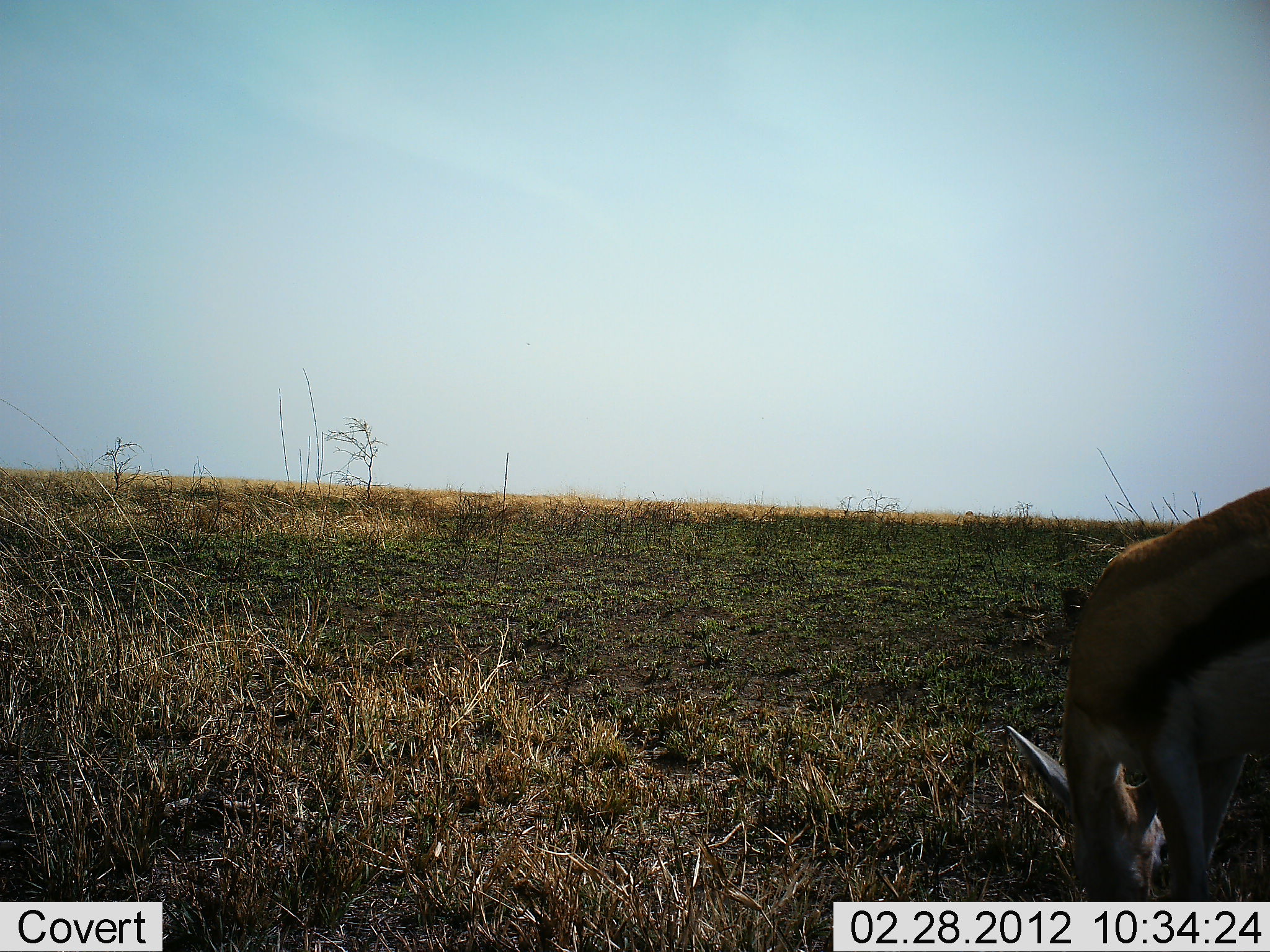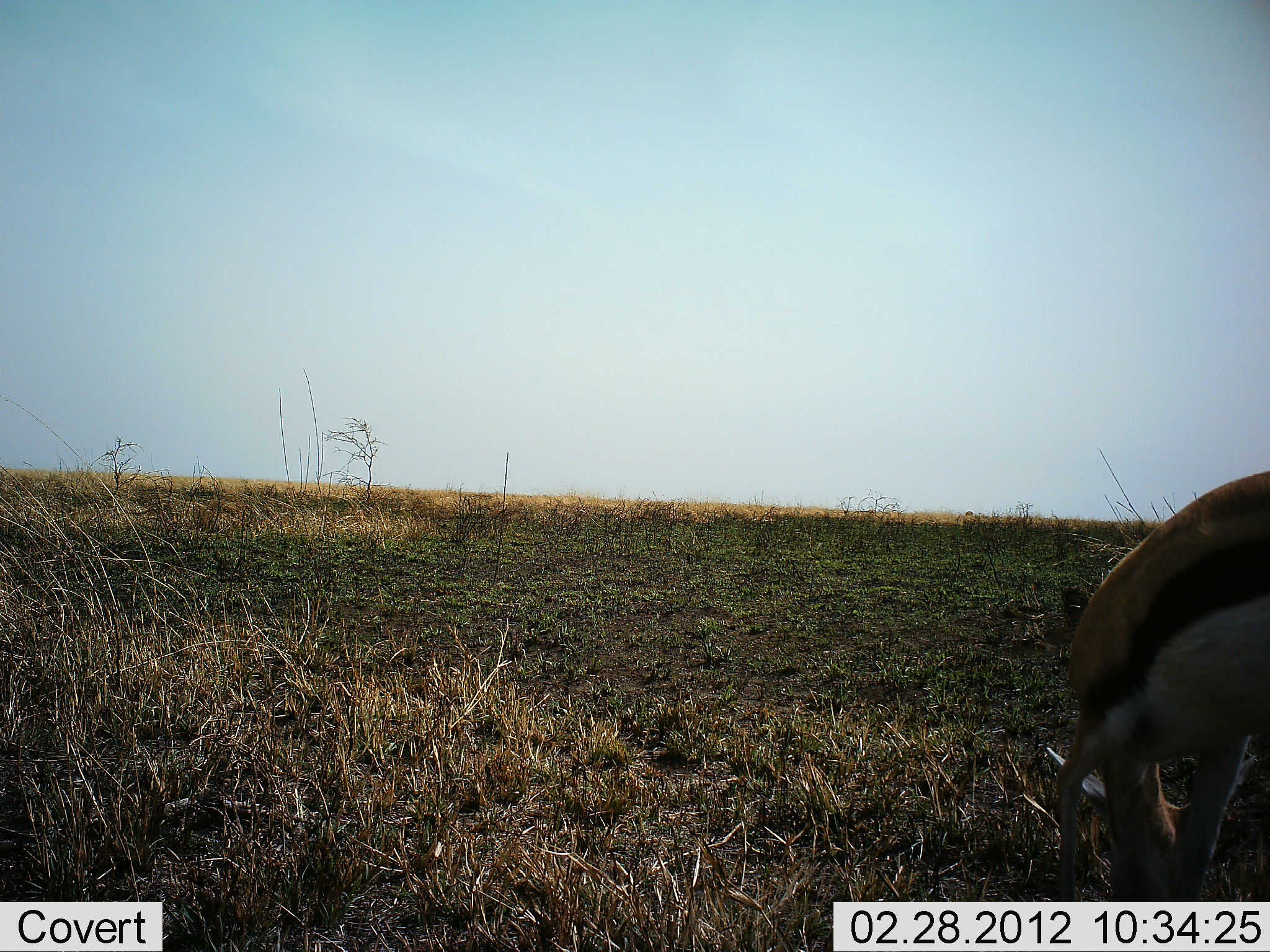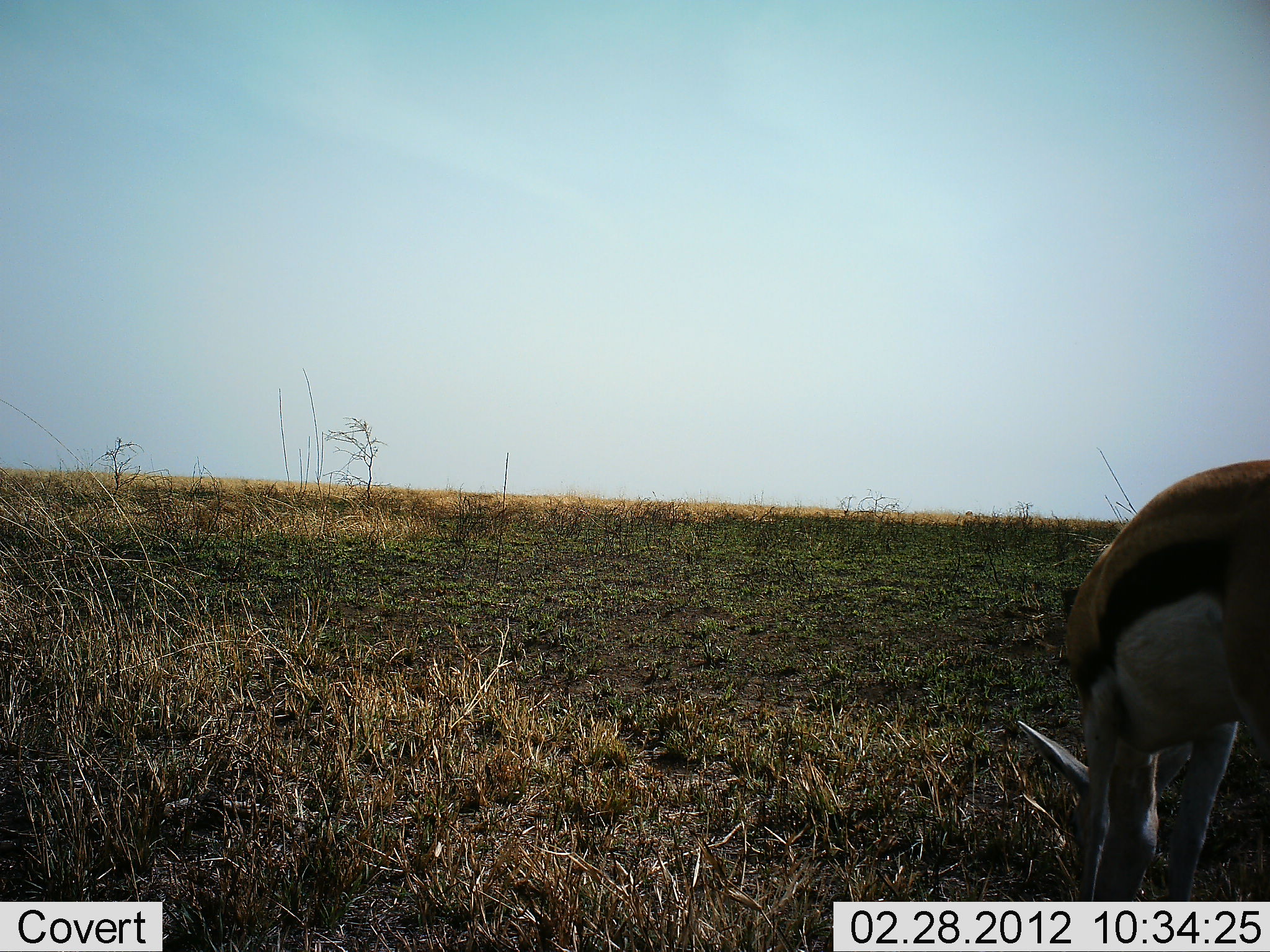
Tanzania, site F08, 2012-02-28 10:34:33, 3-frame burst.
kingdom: Animalia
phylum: Chordata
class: Mammalia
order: Artiodactyla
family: Bovidae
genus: Eudorcas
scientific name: Eudorcas thomsonii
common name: thomson's gazelle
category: gazellethomsons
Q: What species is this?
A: Gazellethomsons (thomson's gazelle) (Eudorcas thomsonii).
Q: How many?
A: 1.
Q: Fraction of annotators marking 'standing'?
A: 17%.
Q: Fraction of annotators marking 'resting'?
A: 0%.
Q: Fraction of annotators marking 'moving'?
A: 0%.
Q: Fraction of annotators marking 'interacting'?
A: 0%.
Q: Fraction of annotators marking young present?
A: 0%.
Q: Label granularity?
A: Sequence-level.